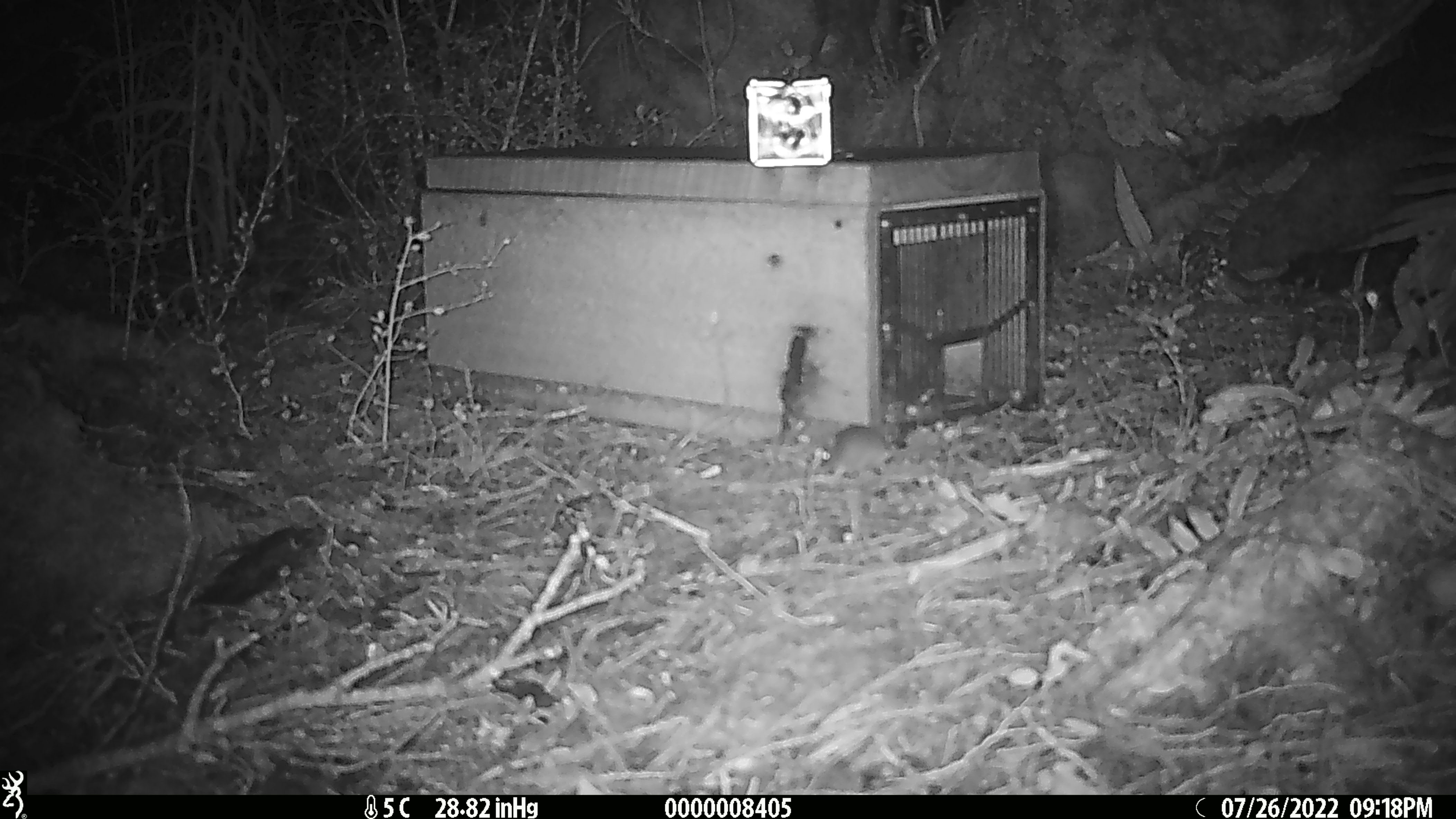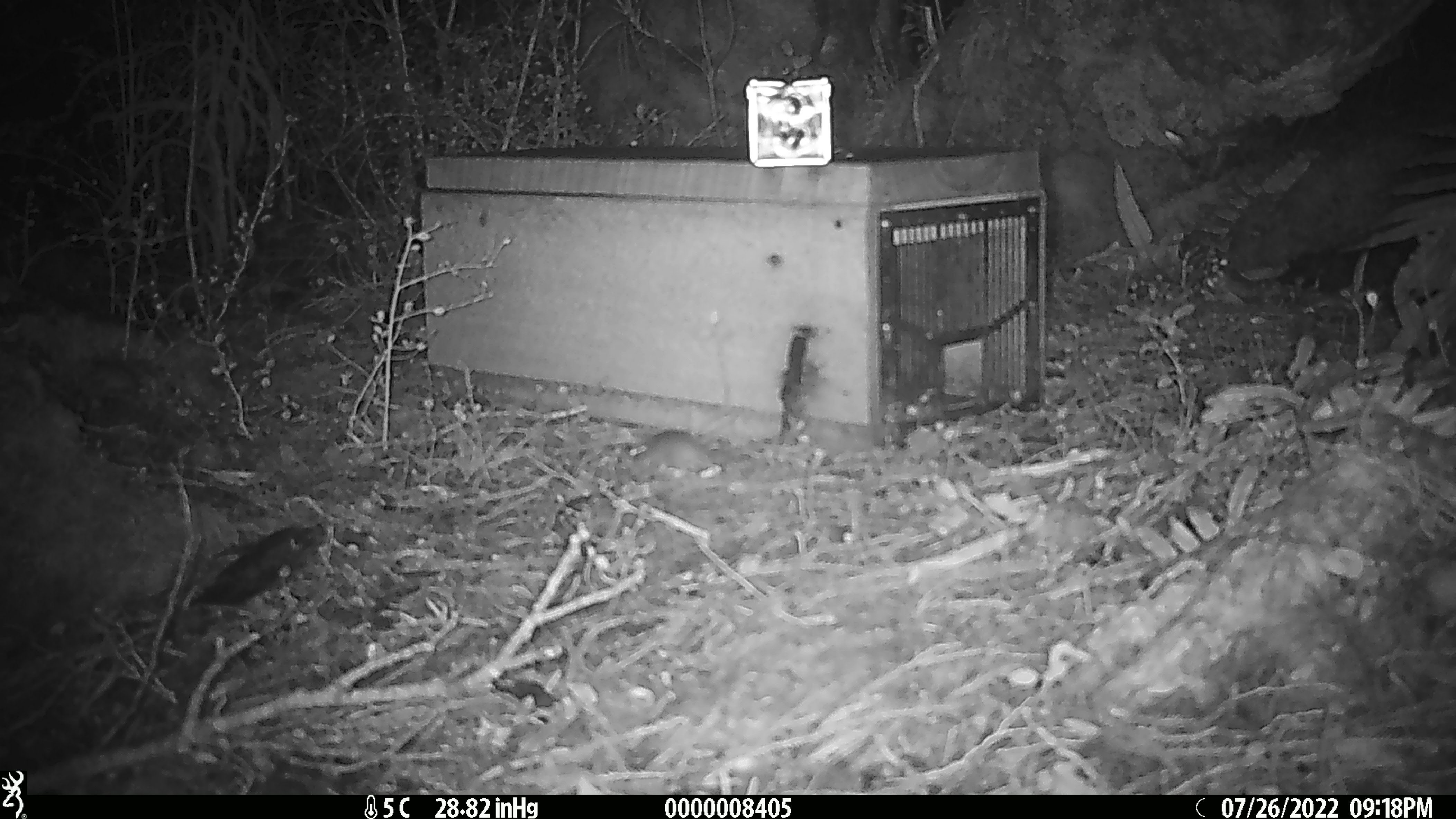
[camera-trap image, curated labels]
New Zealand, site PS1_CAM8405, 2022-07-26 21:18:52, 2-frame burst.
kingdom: Animalia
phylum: Chordata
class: Mammalia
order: Rodentia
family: Muridae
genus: Mus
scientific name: Mus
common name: mouse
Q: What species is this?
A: Mouse (Mus).